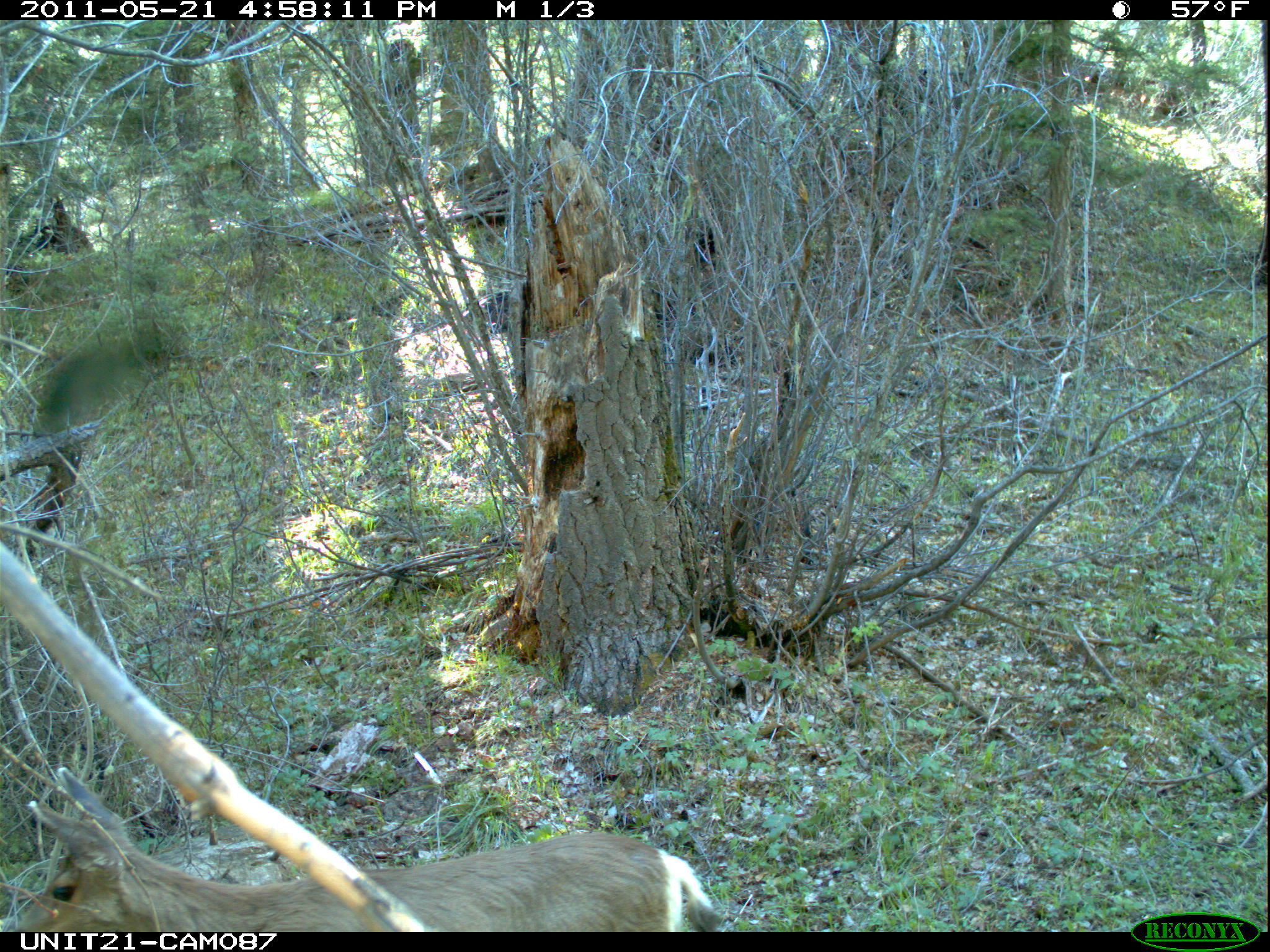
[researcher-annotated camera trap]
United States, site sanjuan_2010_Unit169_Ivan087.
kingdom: Animalia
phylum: Chordata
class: Mammalia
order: Artiodactyla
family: Cervidae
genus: Odocoileus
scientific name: Odocoileus hemionus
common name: mule deer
Odocoileus hemionus (mule deer).